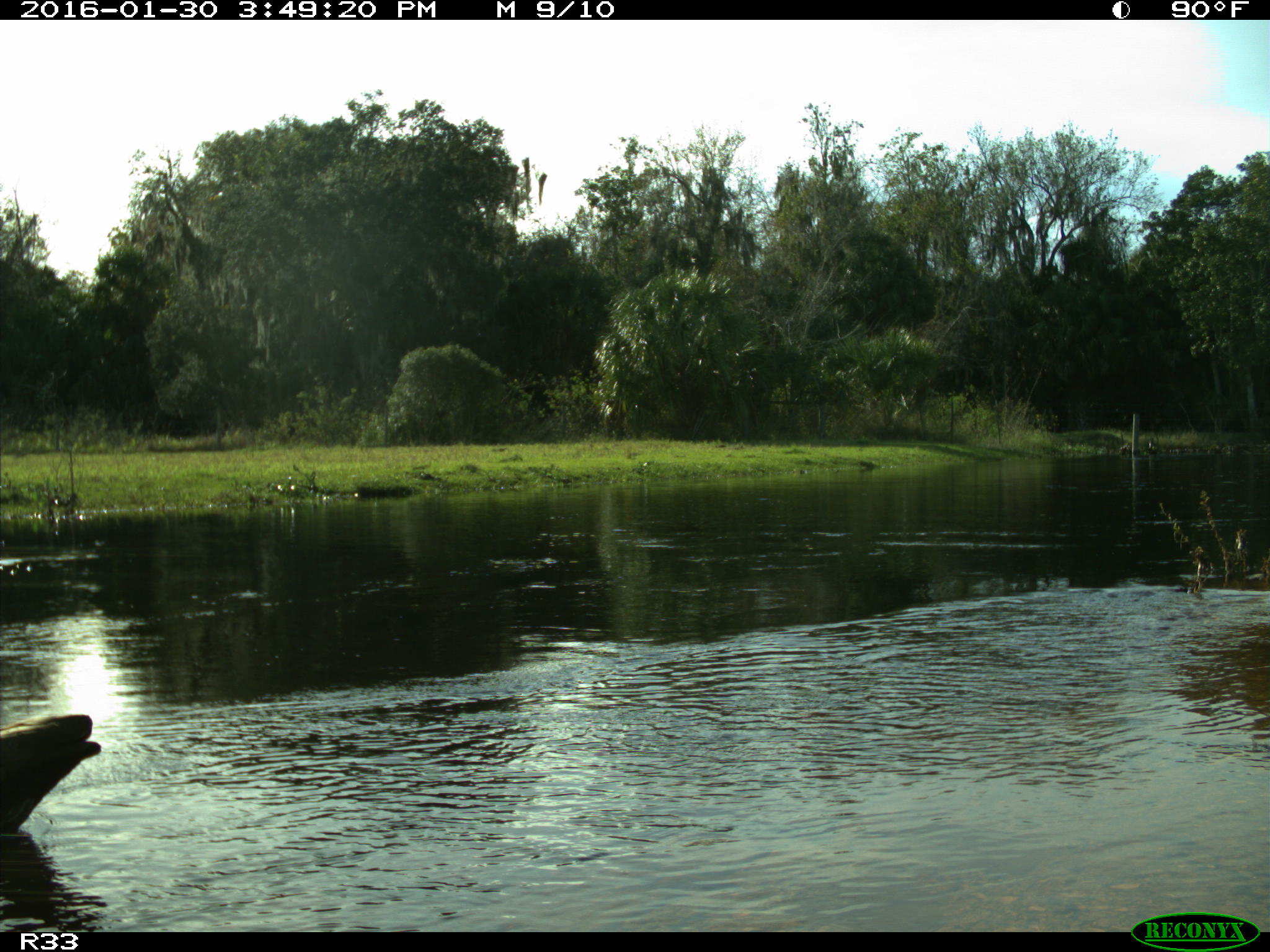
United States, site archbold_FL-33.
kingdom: Animalia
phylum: Chordata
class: Aves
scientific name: Aves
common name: birds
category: unidentified bird